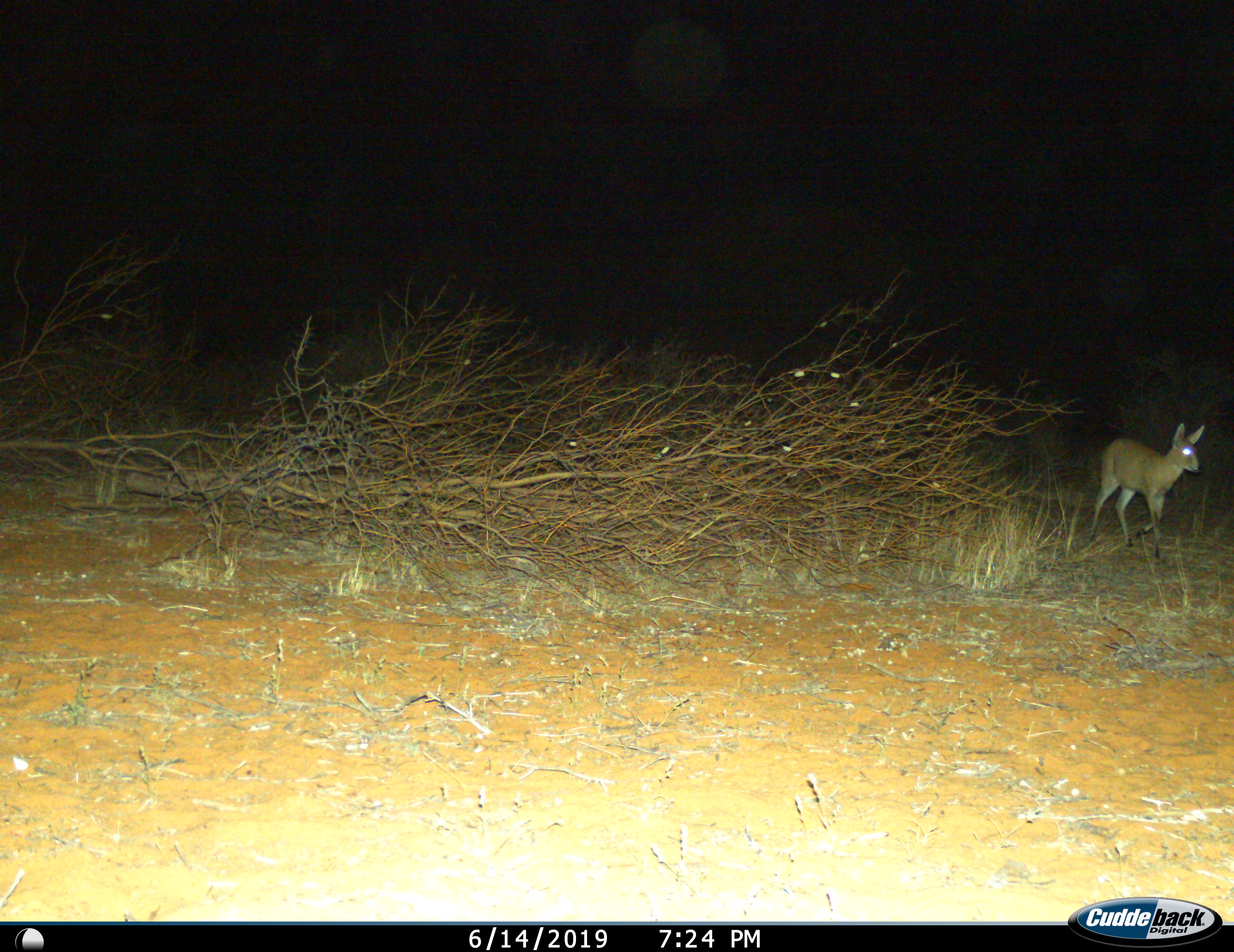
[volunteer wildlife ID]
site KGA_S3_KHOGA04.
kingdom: Animalia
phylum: Chordata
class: Mammalia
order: Artiodactyla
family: Bovidae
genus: Sylvicapra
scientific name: Sylvicapra grimmia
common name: common duiker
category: duikercommongrey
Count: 1.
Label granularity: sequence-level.